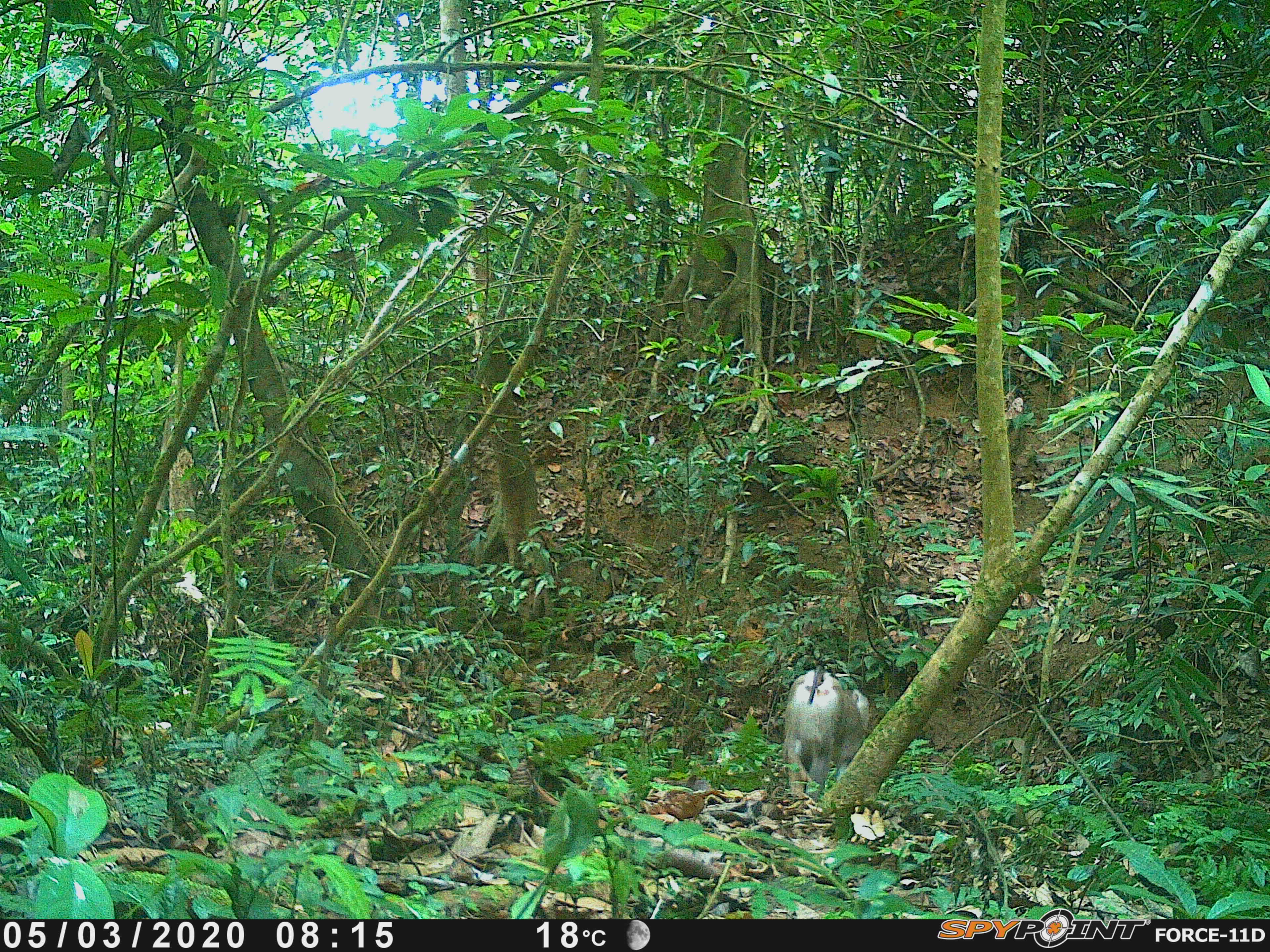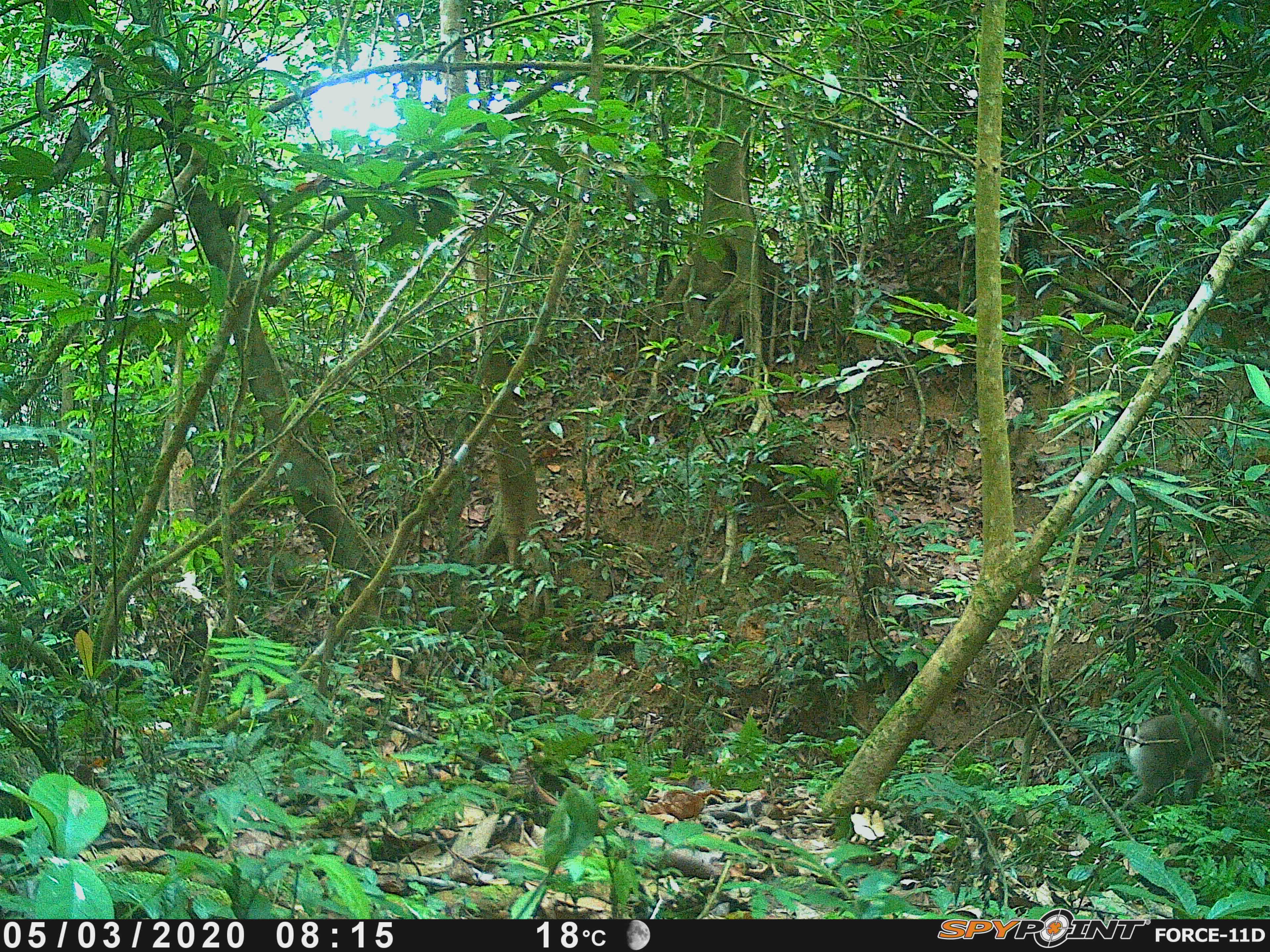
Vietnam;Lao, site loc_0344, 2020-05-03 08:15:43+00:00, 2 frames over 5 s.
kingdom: Animalia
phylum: Chordata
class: Mammalia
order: Primates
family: Cercopithecidae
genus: Macaca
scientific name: Macaca nemestrina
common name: pig-tailed macaque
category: pig tailed macaque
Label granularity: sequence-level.